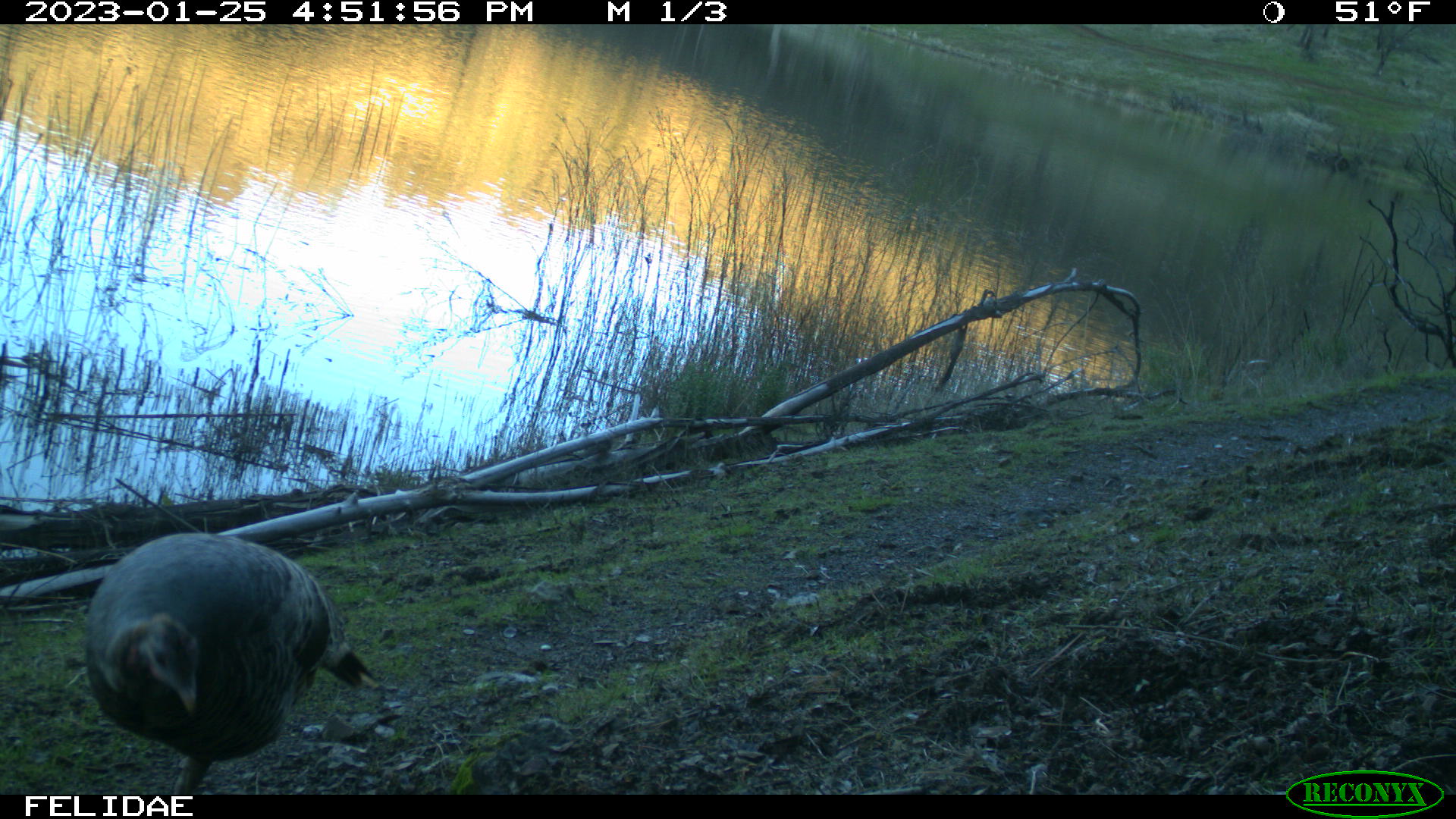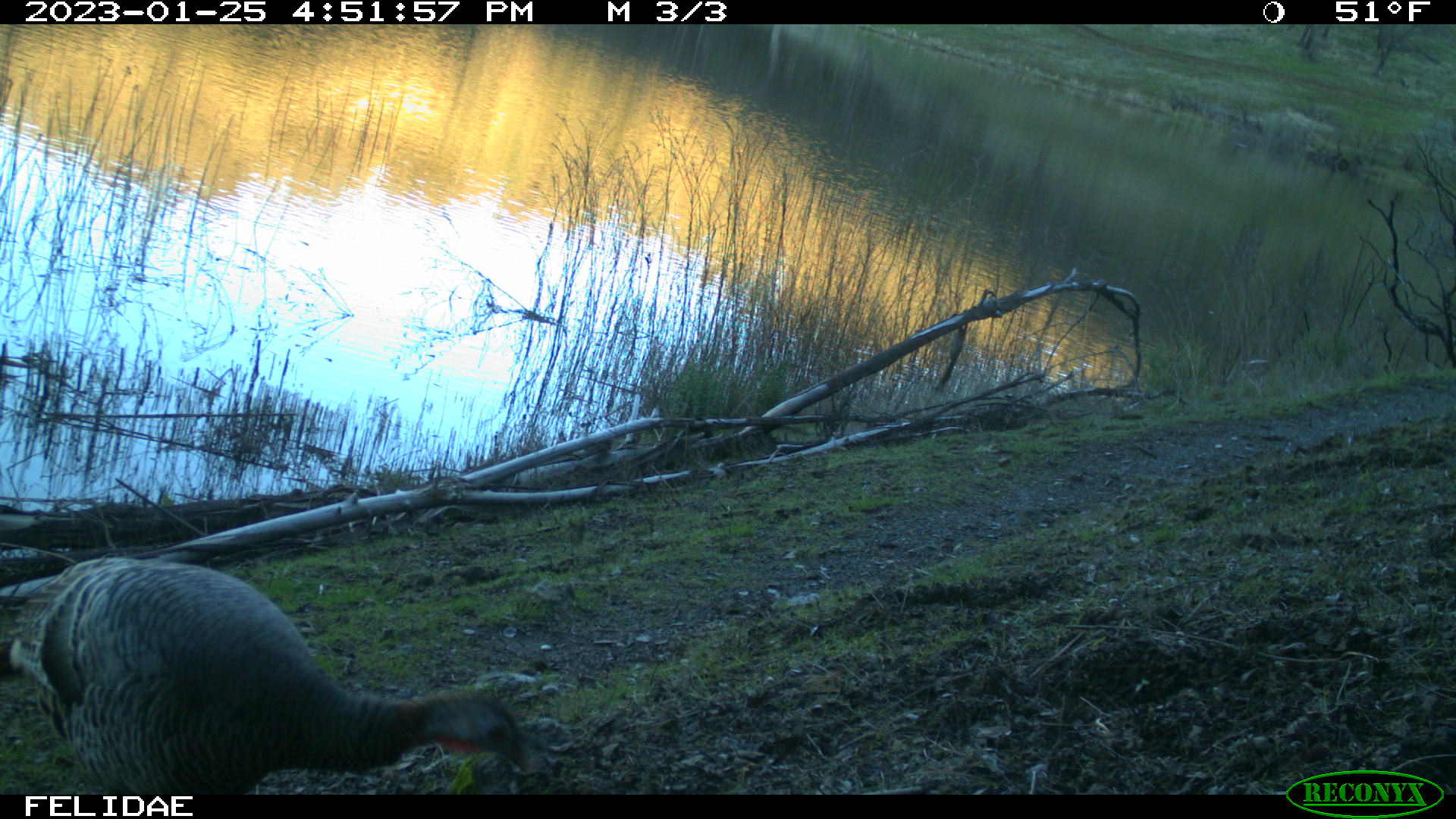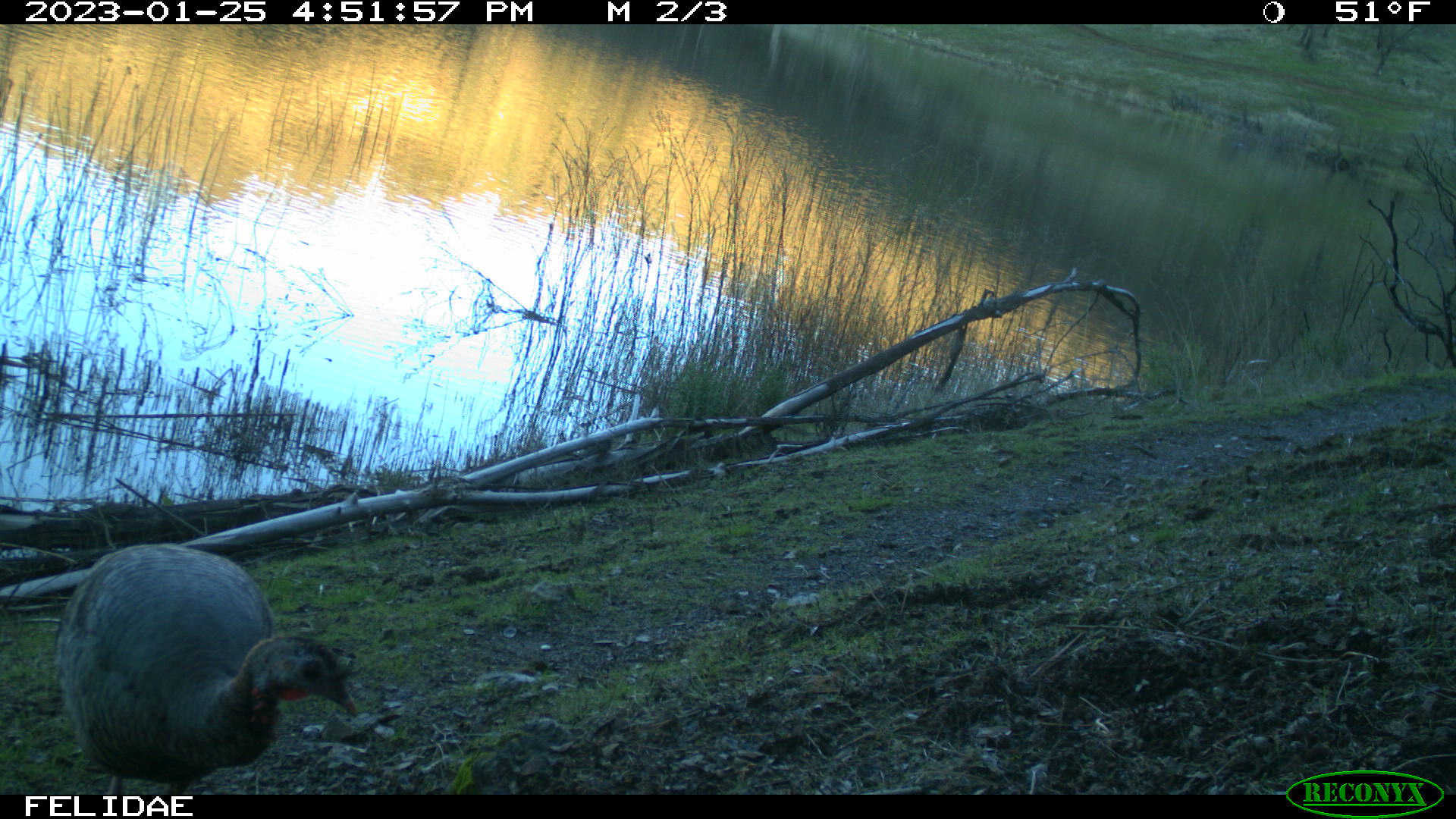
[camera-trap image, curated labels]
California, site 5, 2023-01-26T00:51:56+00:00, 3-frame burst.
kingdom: Animalia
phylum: Chordata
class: Aves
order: Galliformes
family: Phasianidae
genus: Meleagris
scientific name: Meleagris gallopavo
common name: turkey